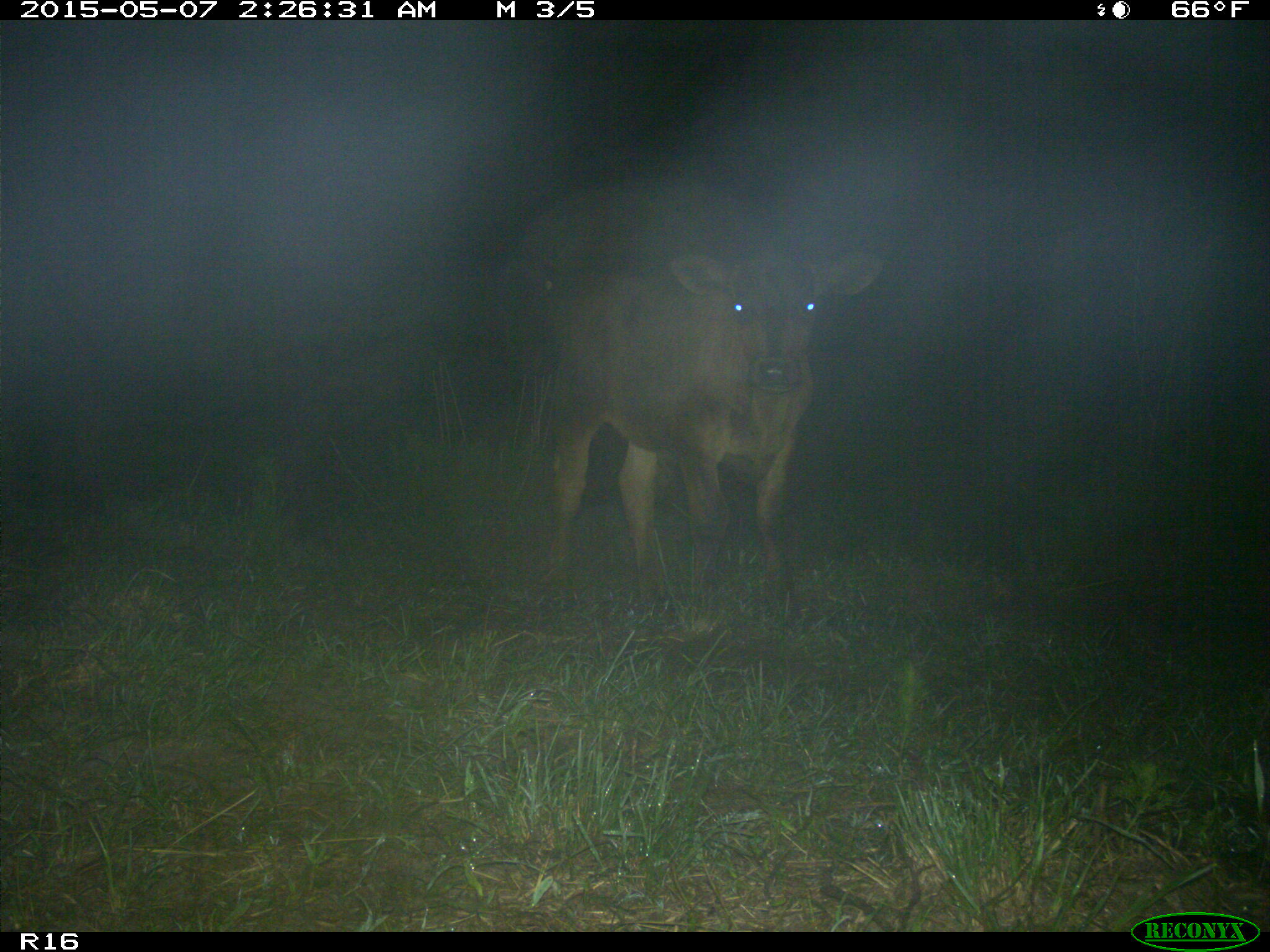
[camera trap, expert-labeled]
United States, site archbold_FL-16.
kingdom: Animalia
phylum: Chordata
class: Mammalia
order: Artiodactyla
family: Bovidae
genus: Bos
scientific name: Bos taurus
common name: domestic cow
Bos taurus (domestic cow).